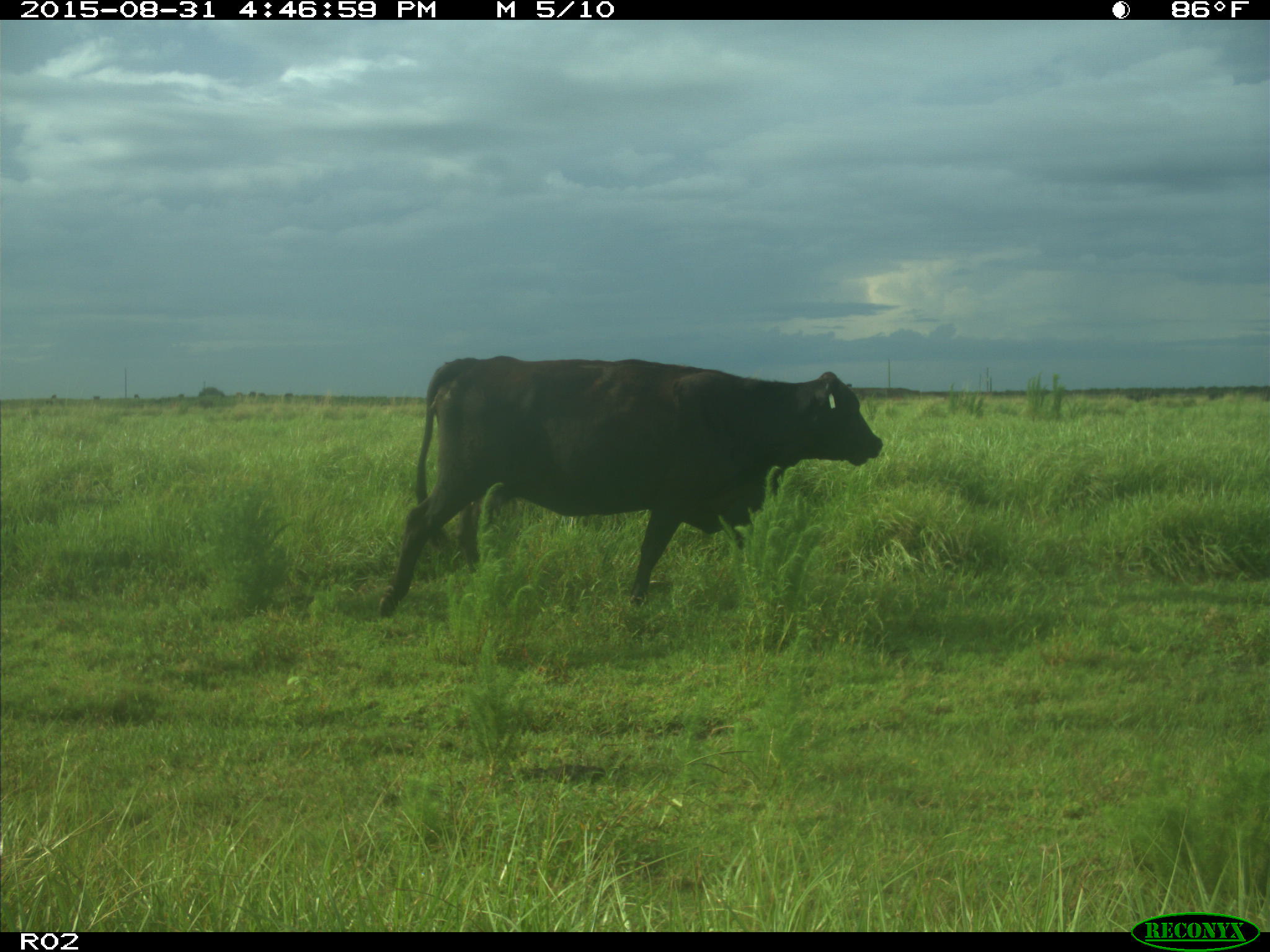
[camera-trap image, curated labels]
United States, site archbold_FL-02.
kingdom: Animalia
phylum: Chordata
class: Mammalia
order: Artiodactyla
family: Bovidae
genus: Bos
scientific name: Bos taurus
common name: domestic cow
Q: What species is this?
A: Bos taurus (domestic cow).